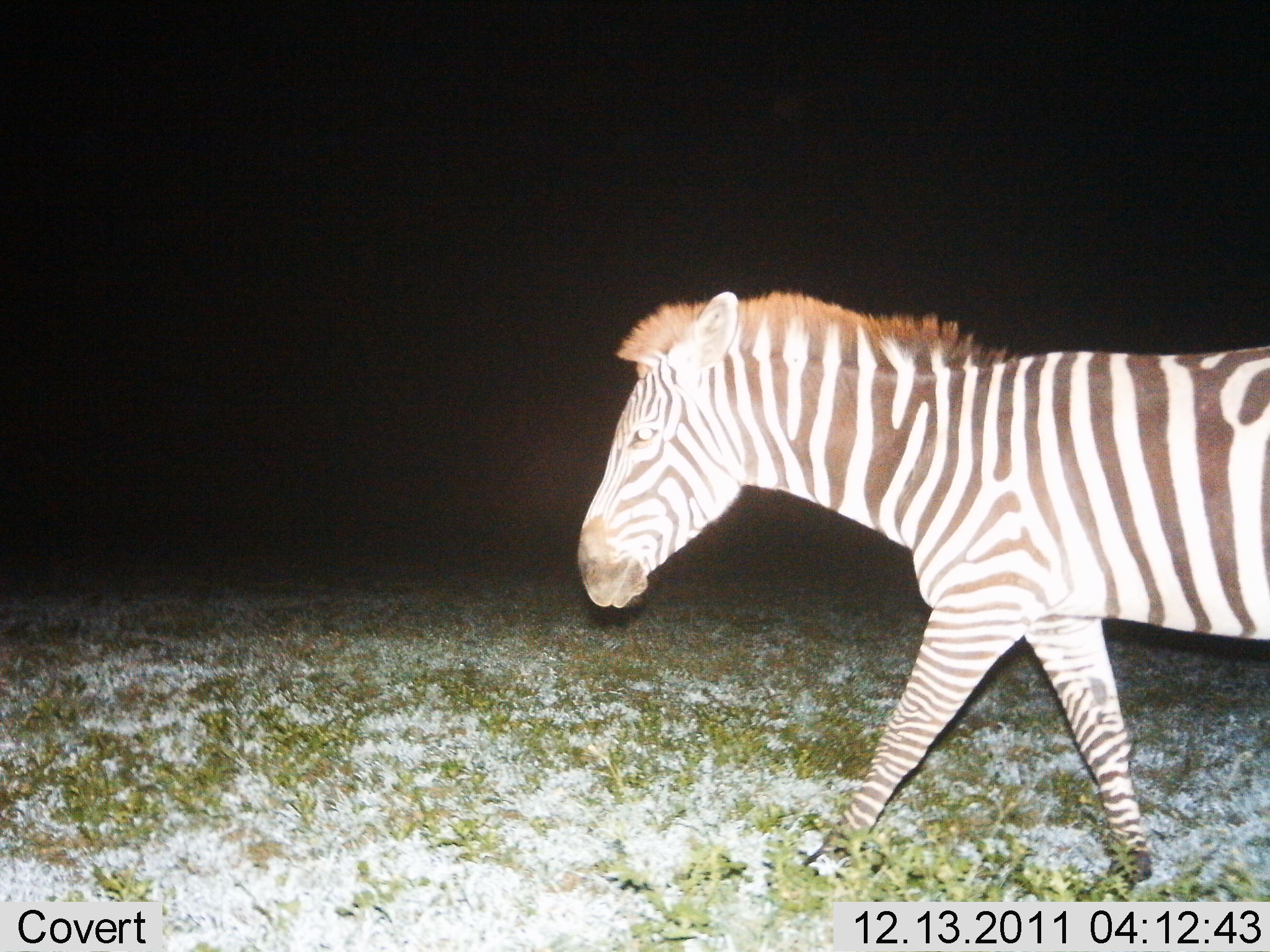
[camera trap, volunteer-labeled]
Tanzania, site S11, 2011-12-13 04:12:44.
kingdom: Animalia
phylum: Chordata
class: Mammalia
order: Perissodactyla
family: Equidae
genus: Equus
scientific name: Equus quagga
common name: plains zebra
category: zebra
Zebra (plains zebra) (Equus quagga), count 1. Behavior (volunteer vote fractions): standing 0%, resting 0%, moving 100%, interacting 0%. Young present (vote fraction): 0%. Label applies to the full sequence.